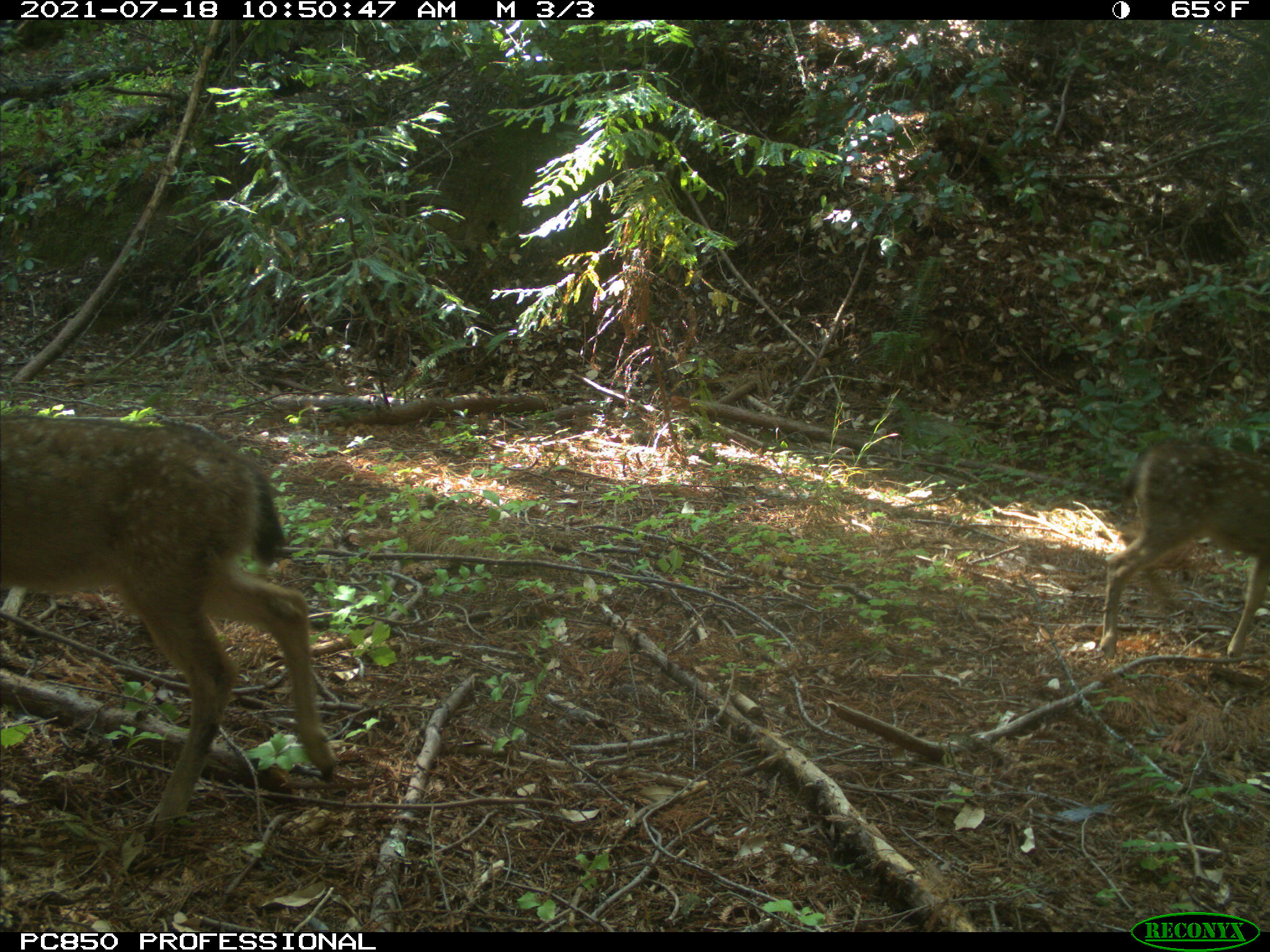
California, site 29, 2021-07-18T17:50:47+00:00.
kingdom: Animalia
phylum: Chordata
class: Mammalia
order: Artiodactyla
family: Cervidae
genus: Odocoileus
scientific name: Odocoileus hemionus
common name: mule deer